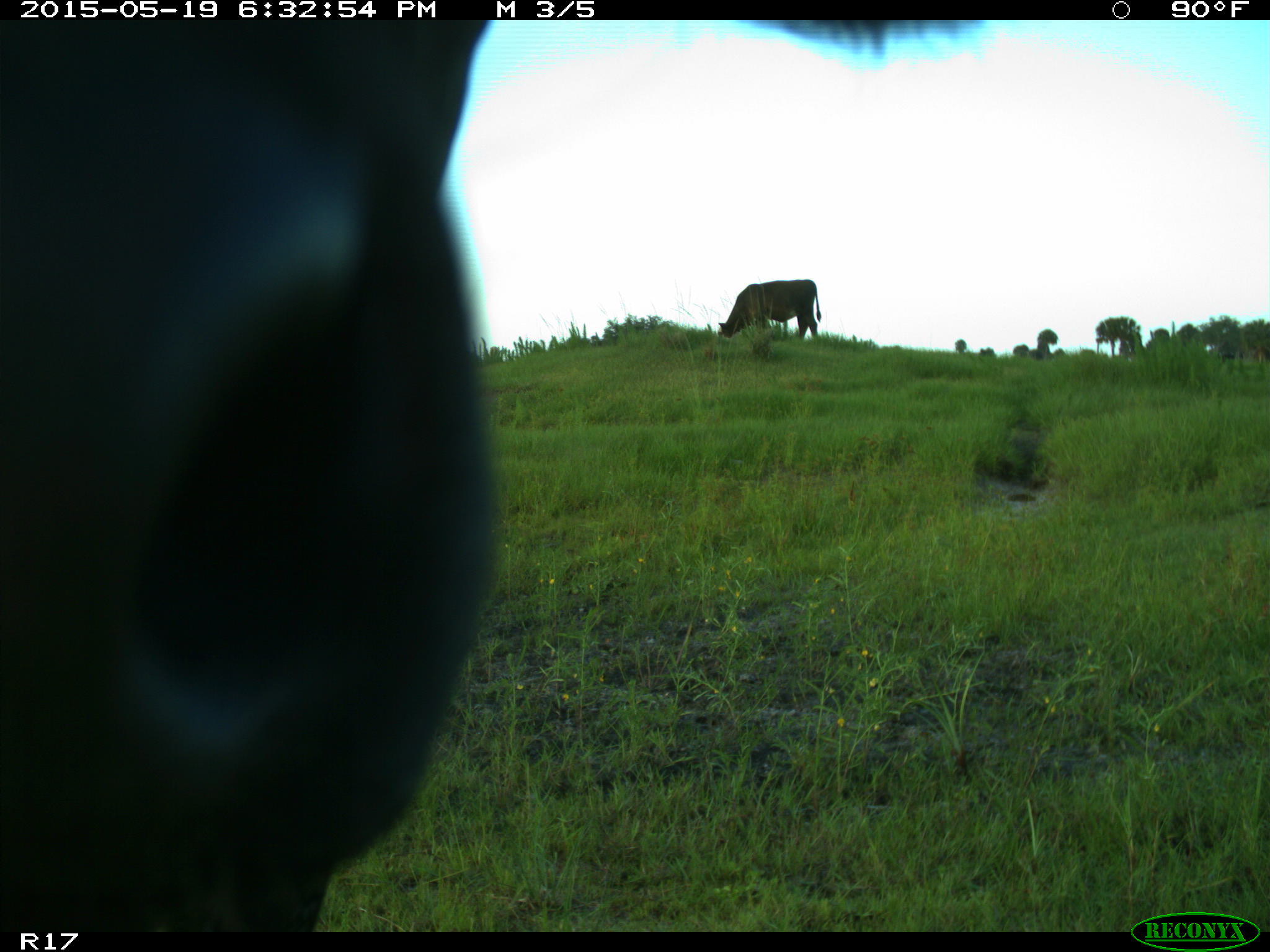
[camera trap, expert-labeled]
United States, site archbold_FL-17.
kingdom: Animalia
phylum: Chordata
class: Mammalia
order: Artiodactyla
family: Bovidae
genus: Bos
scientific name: Bos taurus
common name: domestic cow